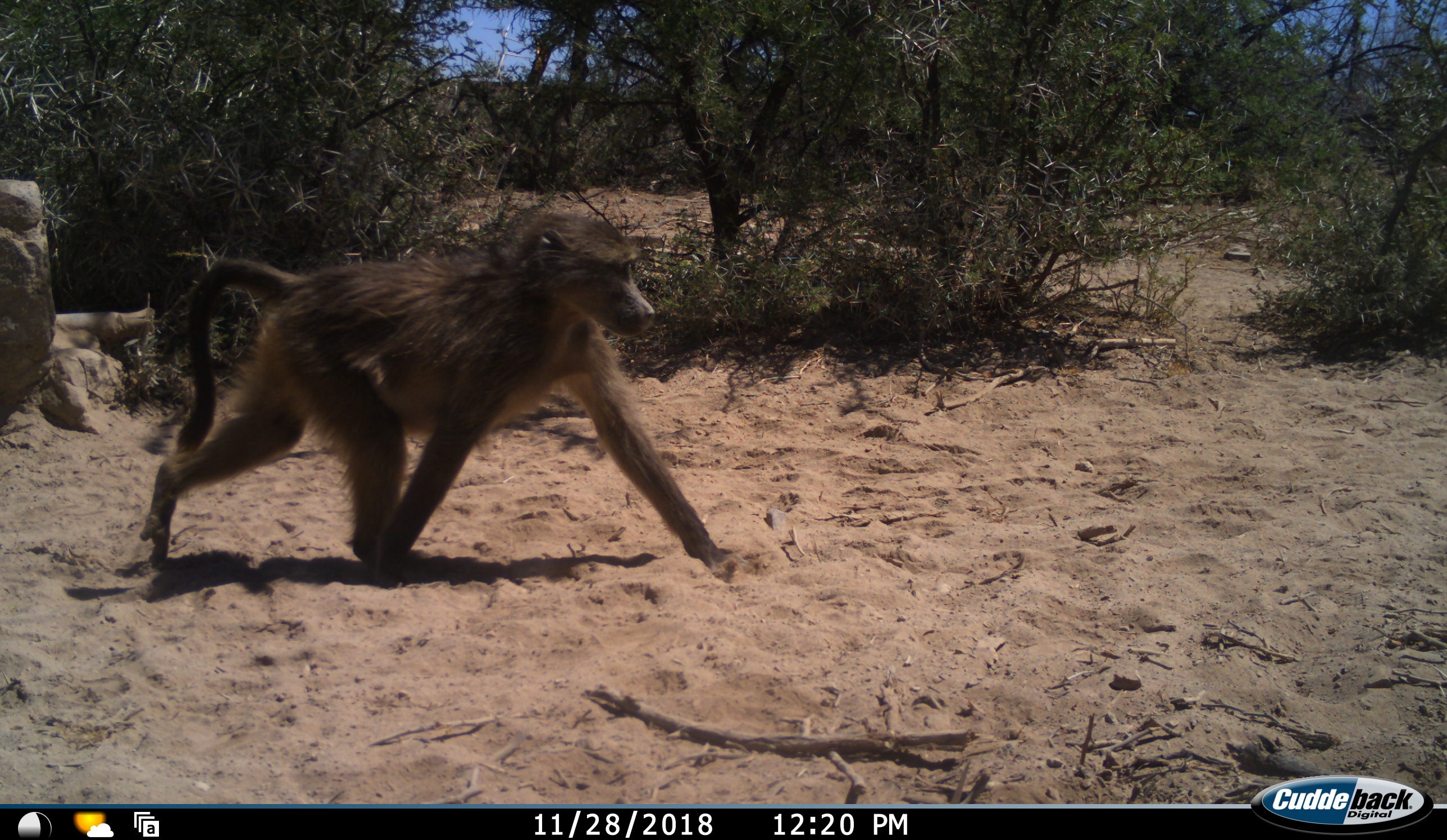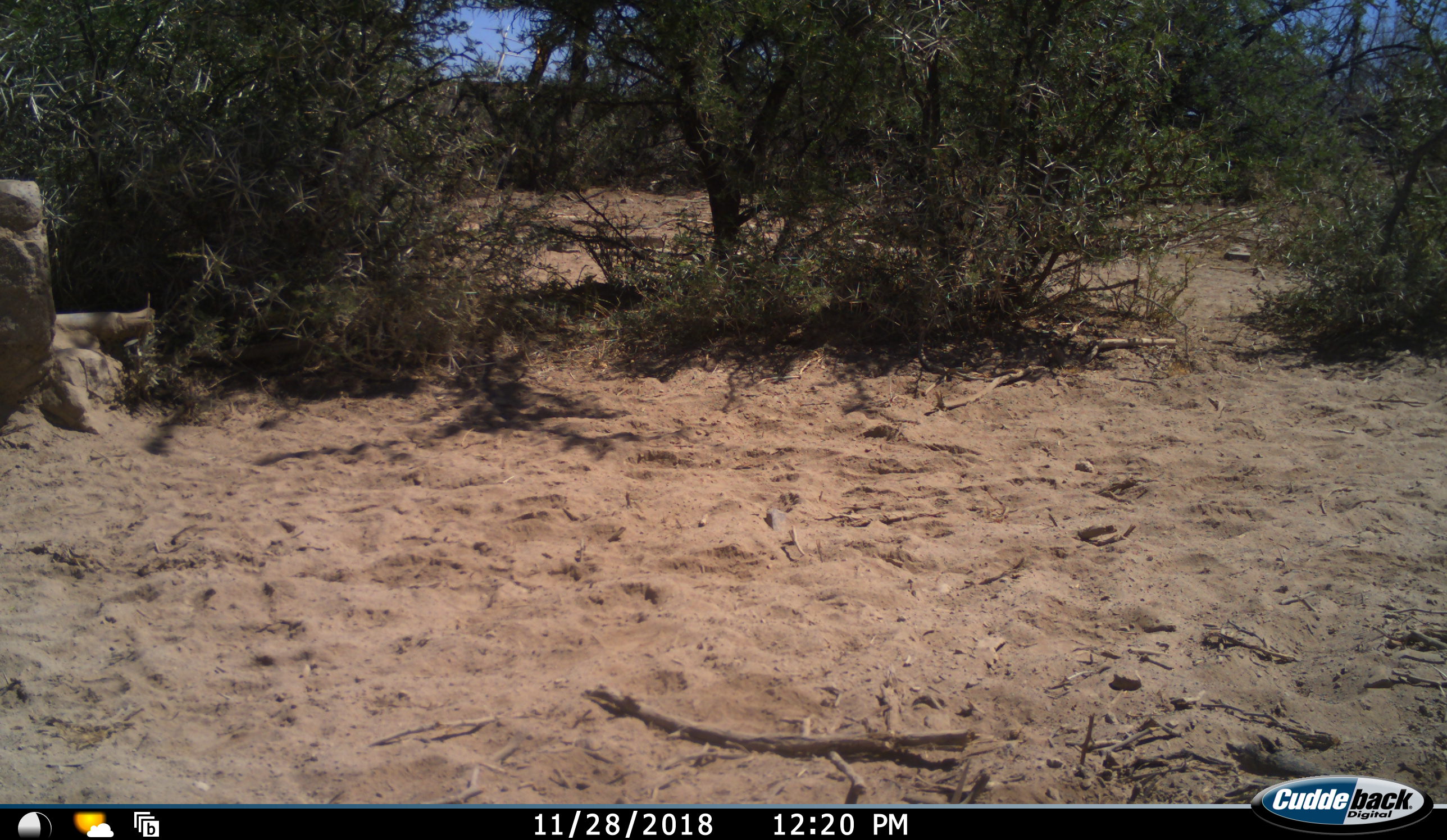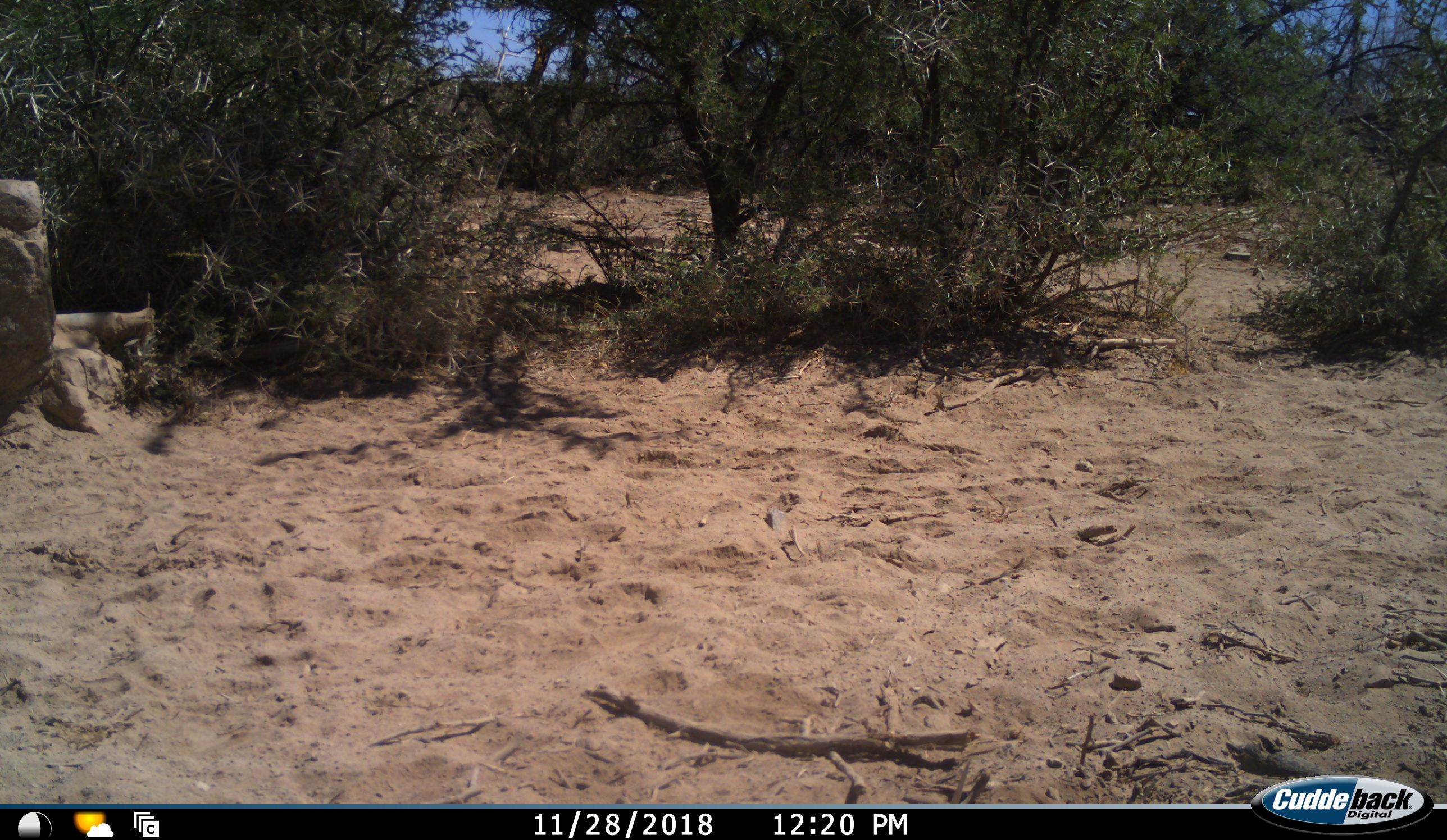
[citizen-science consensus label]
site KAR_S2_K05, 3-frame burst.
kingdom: Animalia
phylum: Chordata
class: Mammalia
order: Primates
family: Cercopithecidae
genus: Papio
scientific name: Papio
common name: baboon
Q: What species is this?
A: Baboon (Papio).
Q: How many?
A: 1.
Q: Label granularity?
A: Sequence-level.